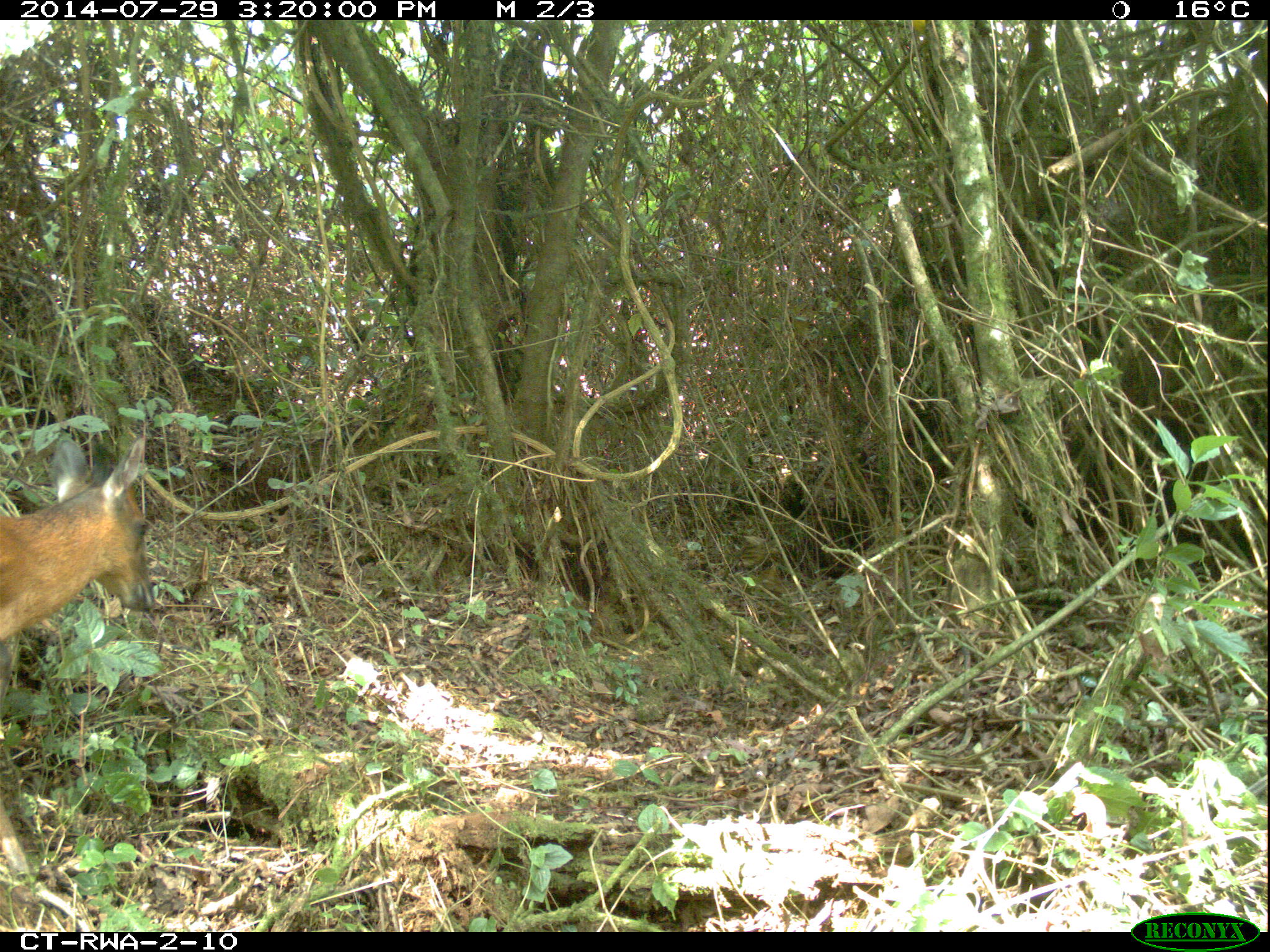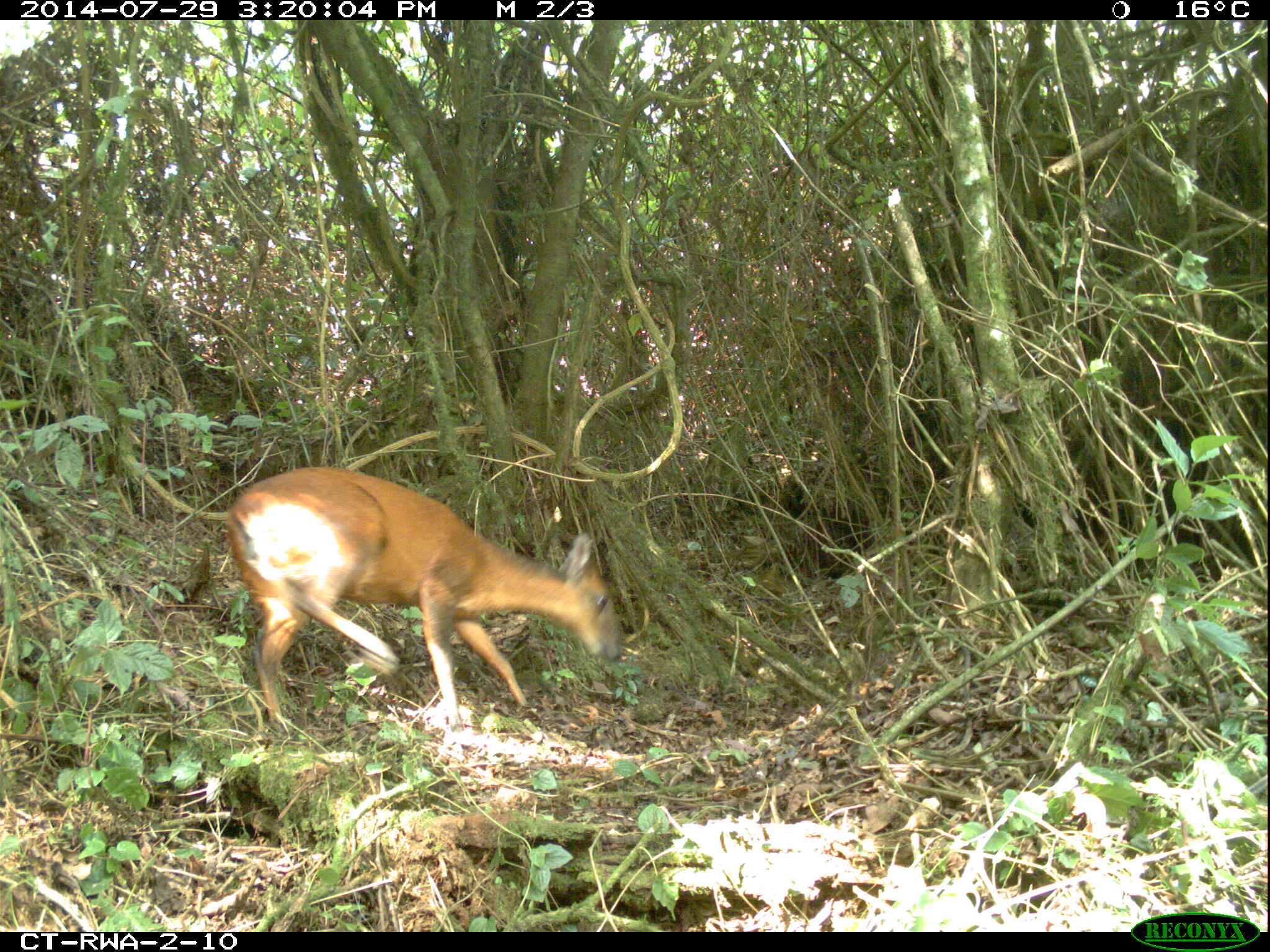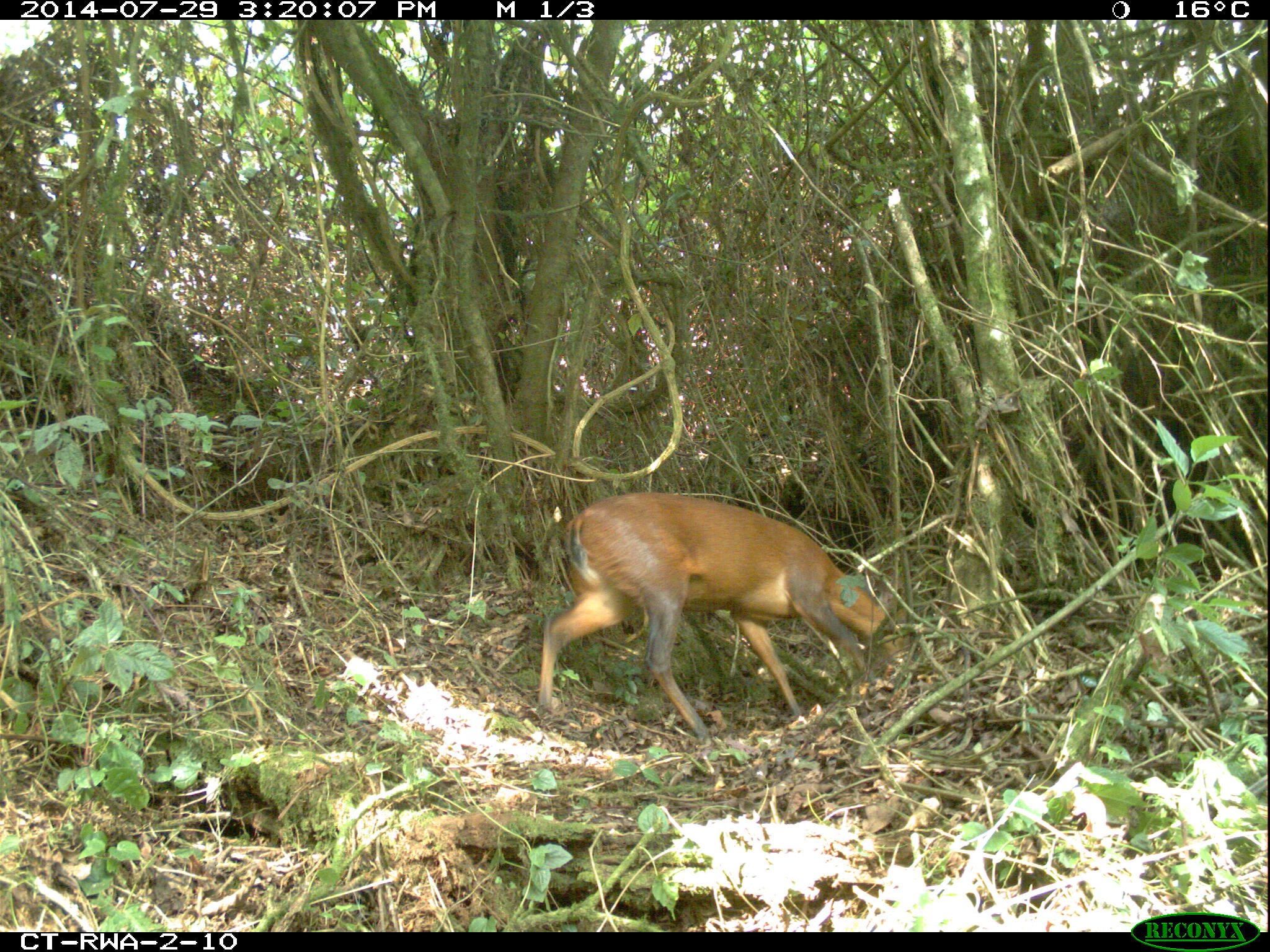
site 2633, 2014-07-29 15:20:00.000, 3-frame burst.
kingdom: Animalia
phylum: Chordata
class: Mammalia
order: Artiodactyla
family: Bovidae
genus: Cephalophus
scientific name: Cephalophus nigrifrons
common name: black-fronted duiker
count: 1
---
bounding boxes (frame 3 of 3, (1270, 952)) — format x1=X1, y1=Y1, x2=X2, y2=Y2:
cephalophus nigrifrons: x1=538, y1=492, x2=895, y2=747